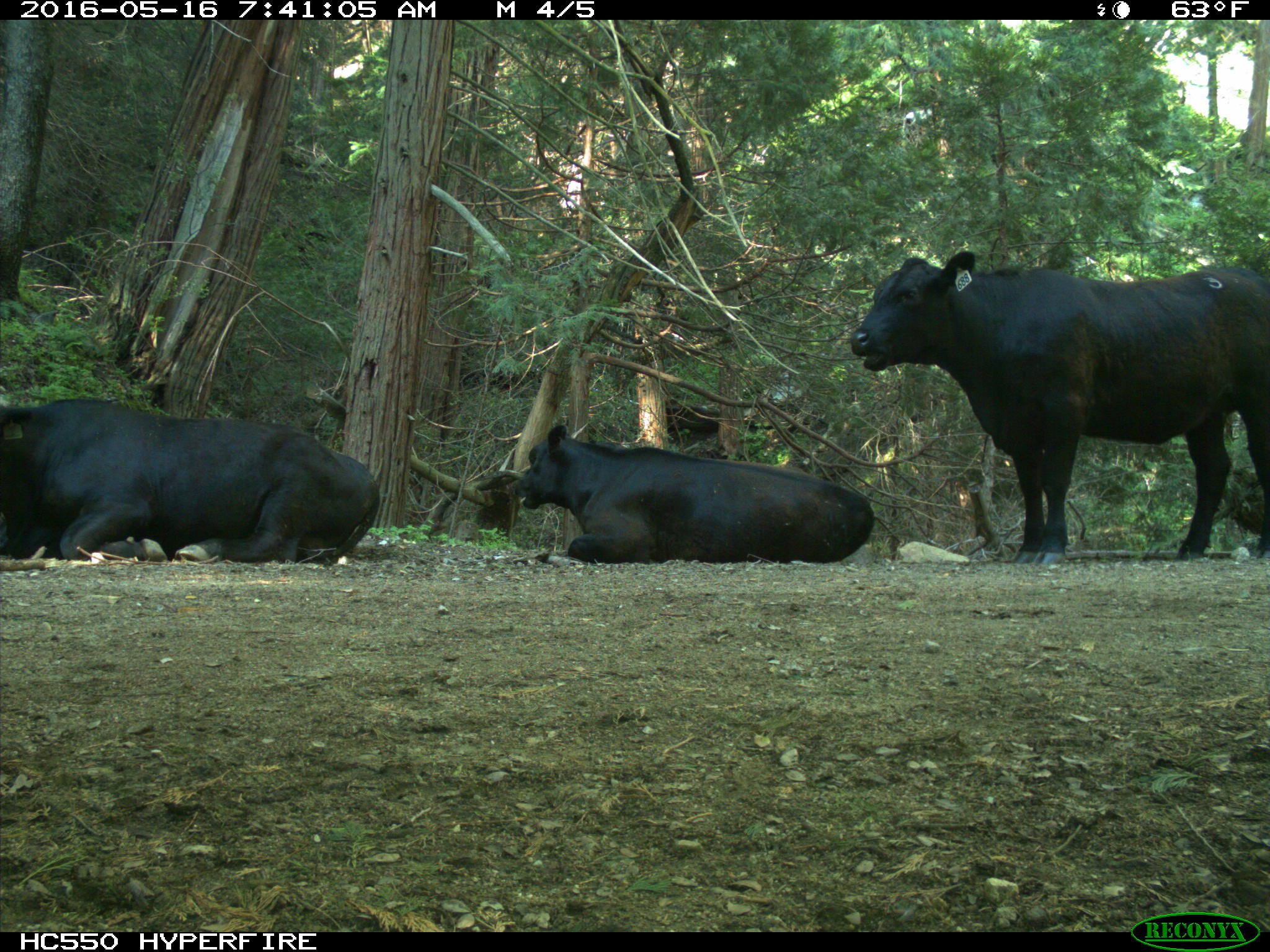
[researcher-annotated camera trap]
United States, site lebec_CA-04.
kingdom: Animalia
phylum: Chordata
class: Mammalia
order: Artiodactyla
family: Bovidae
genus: Bos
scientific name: Bos taurus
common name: domestic cow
Bos taurus (domestic cow).